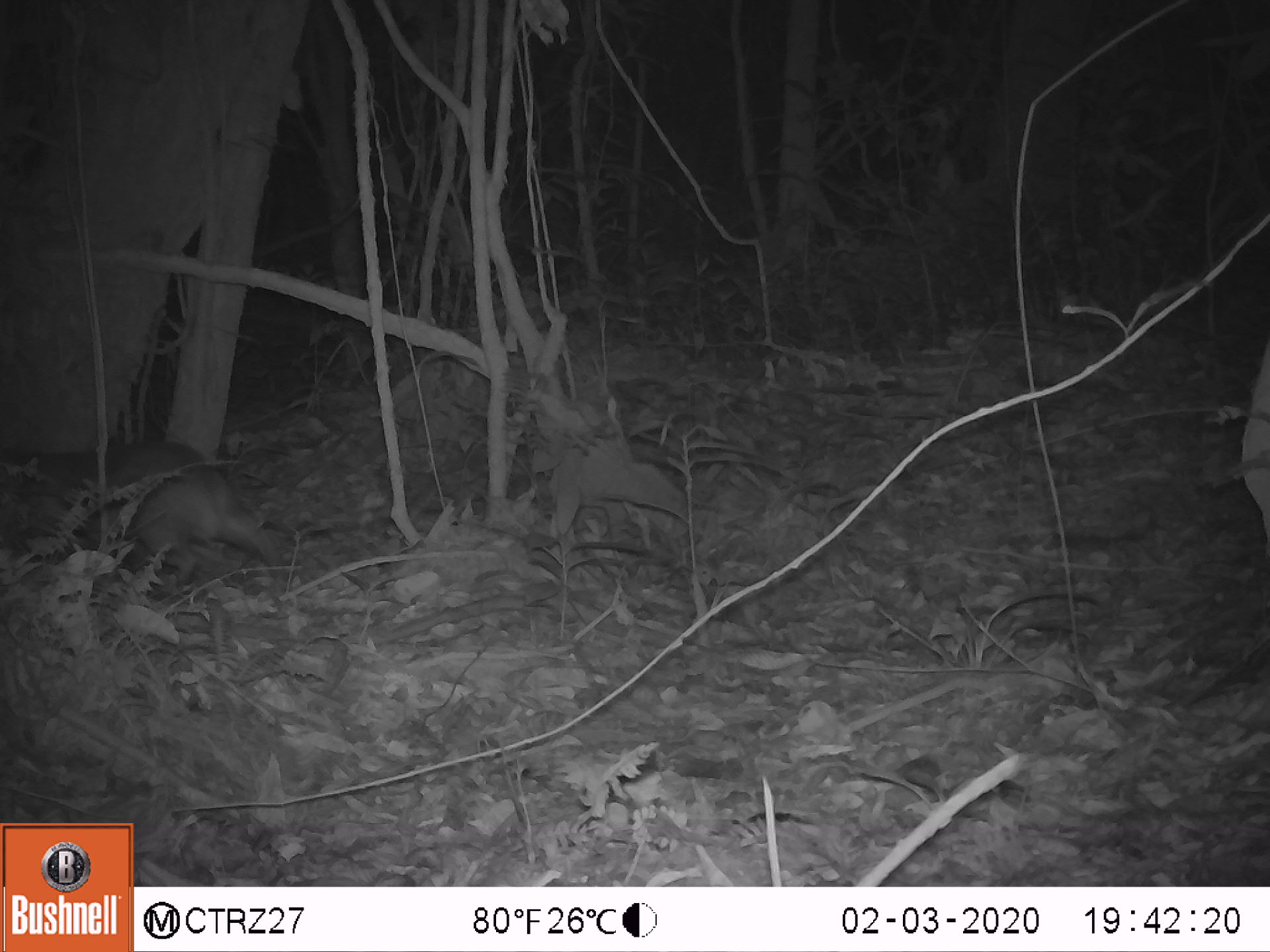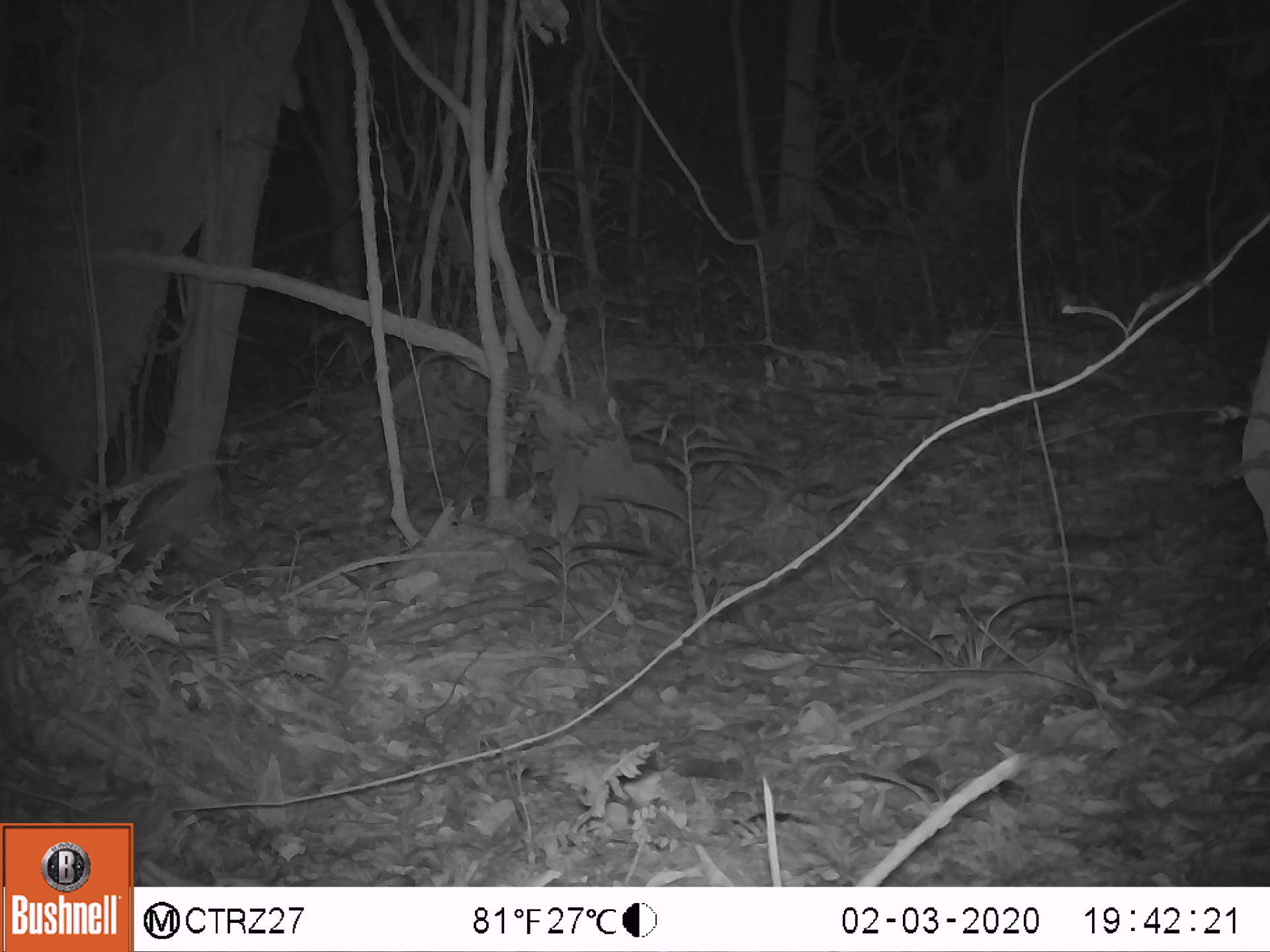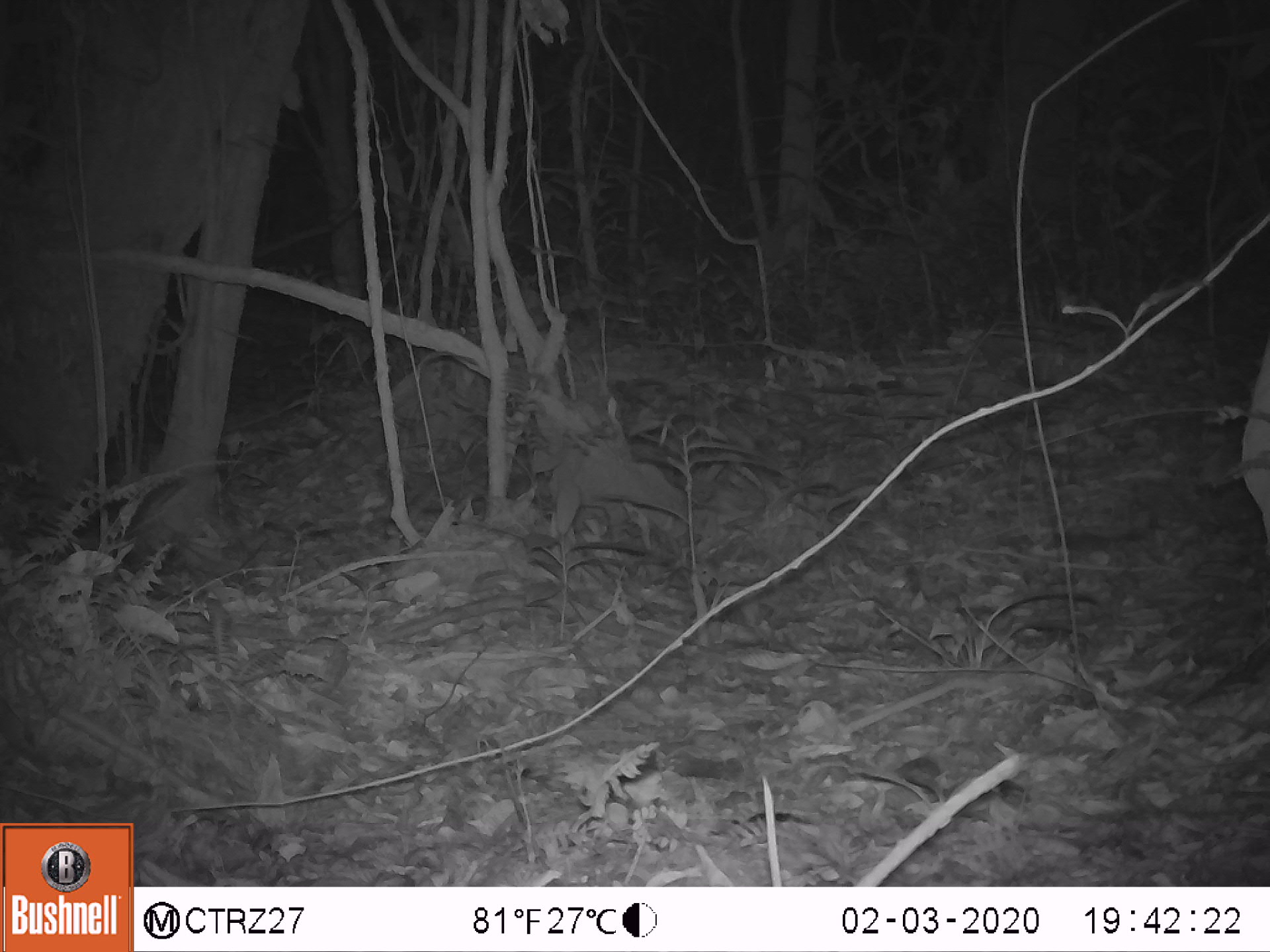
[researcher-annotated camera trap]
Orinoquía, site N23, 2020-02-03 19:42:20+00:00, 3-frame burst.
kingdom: Animalia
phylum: Chordata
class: Mammalia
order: Rodentia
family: Cuniculidae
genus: Cuniculus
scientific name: Cuniculus paca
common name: spotted paca